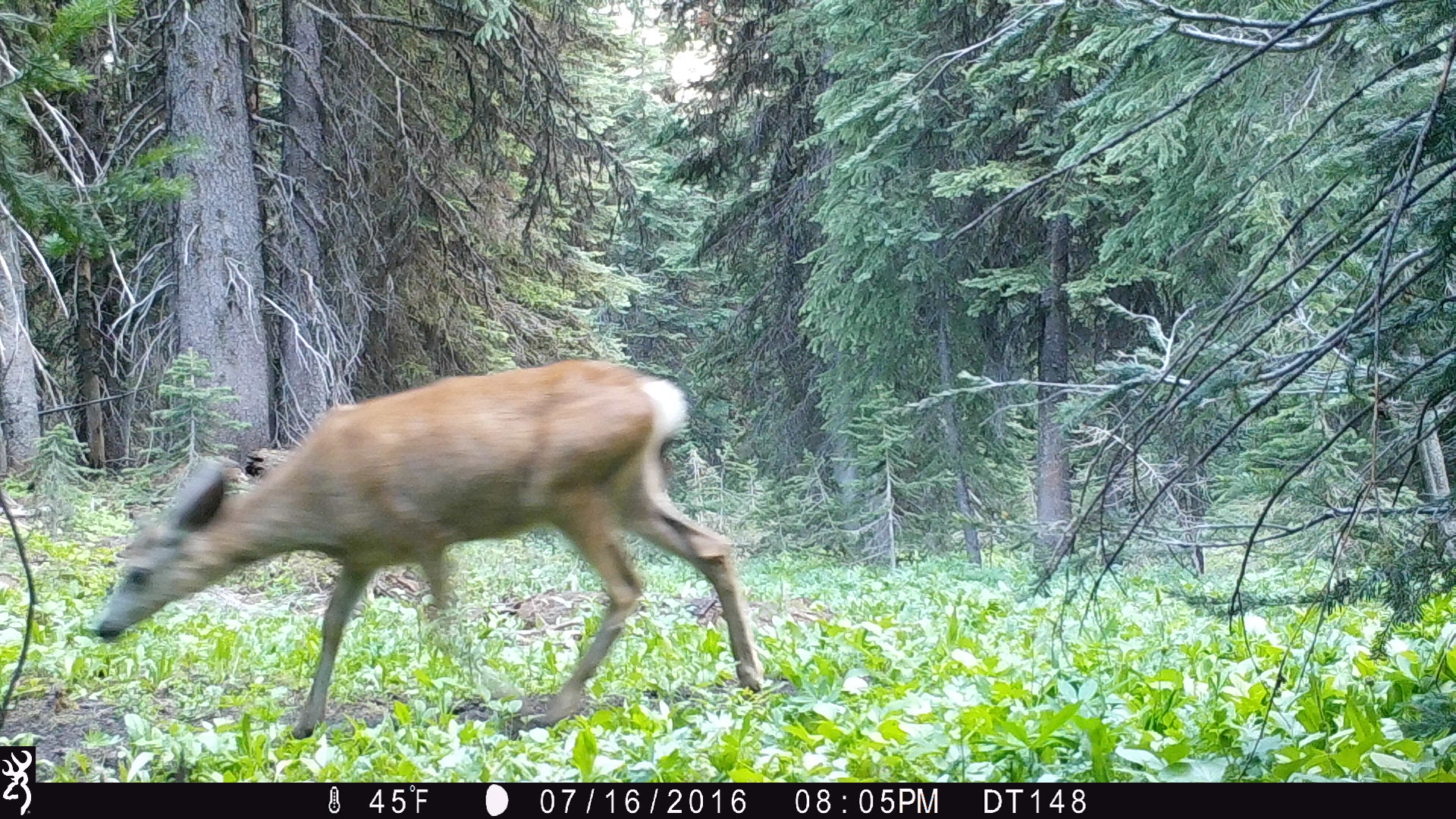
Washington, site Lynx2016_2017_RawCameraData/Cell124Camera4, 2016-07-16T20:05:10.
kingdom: Animalia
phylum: Chordata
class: Mammalia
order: Artiodactyla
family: Cervidae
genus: Odocoileus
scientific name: Odocoileus hemionus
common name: mule deer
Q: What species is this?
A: Odocoileus hemionus (mule deer).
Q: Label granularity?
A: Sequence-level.